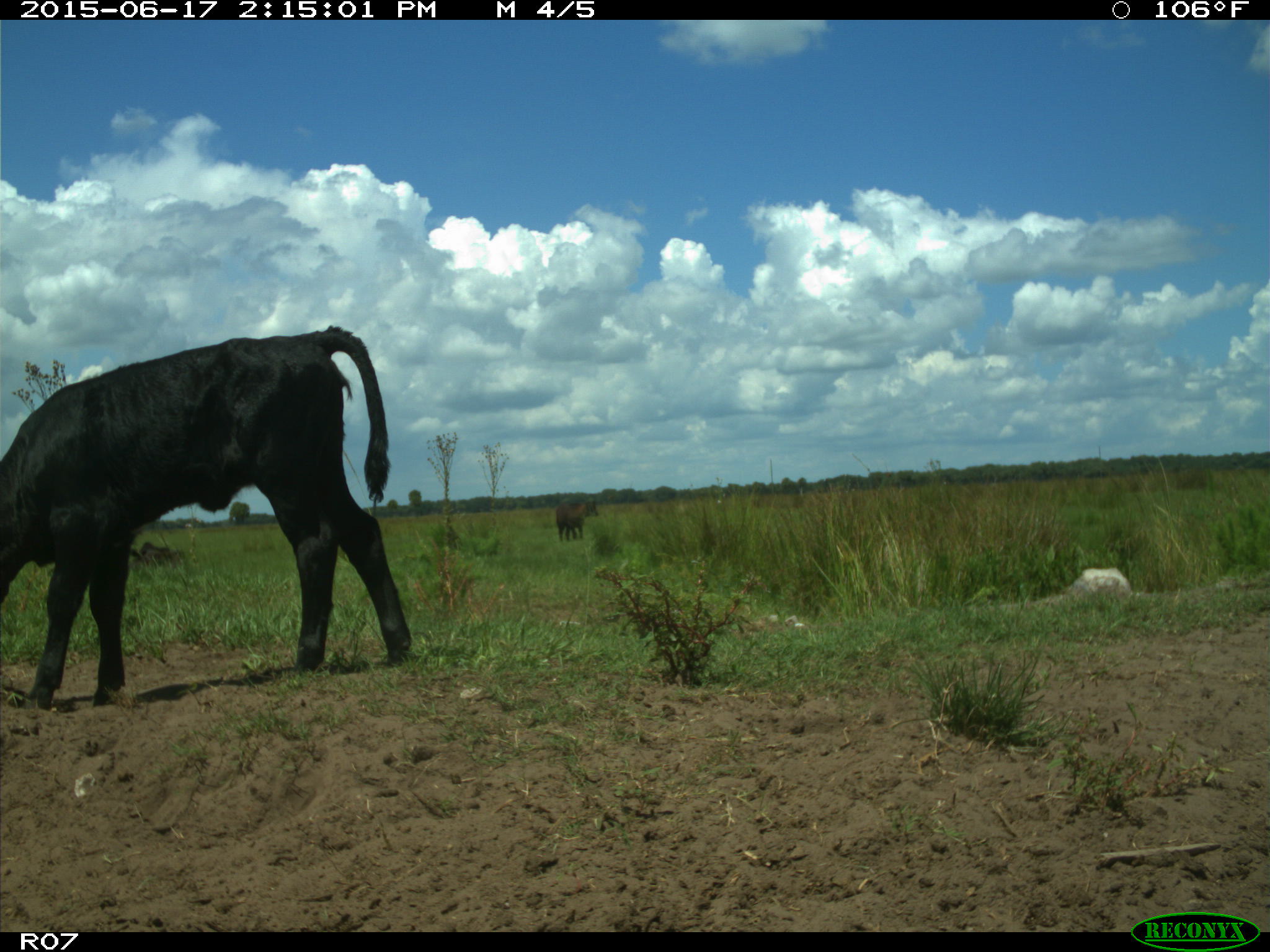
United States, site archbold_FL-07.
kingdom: Animalia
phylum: Chordata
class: Mammalia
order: Artiodactyla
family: Bovidae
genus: Bos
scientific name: Bos taurus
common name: domestic cow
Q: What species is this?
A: Bos taurus (domestic cow).